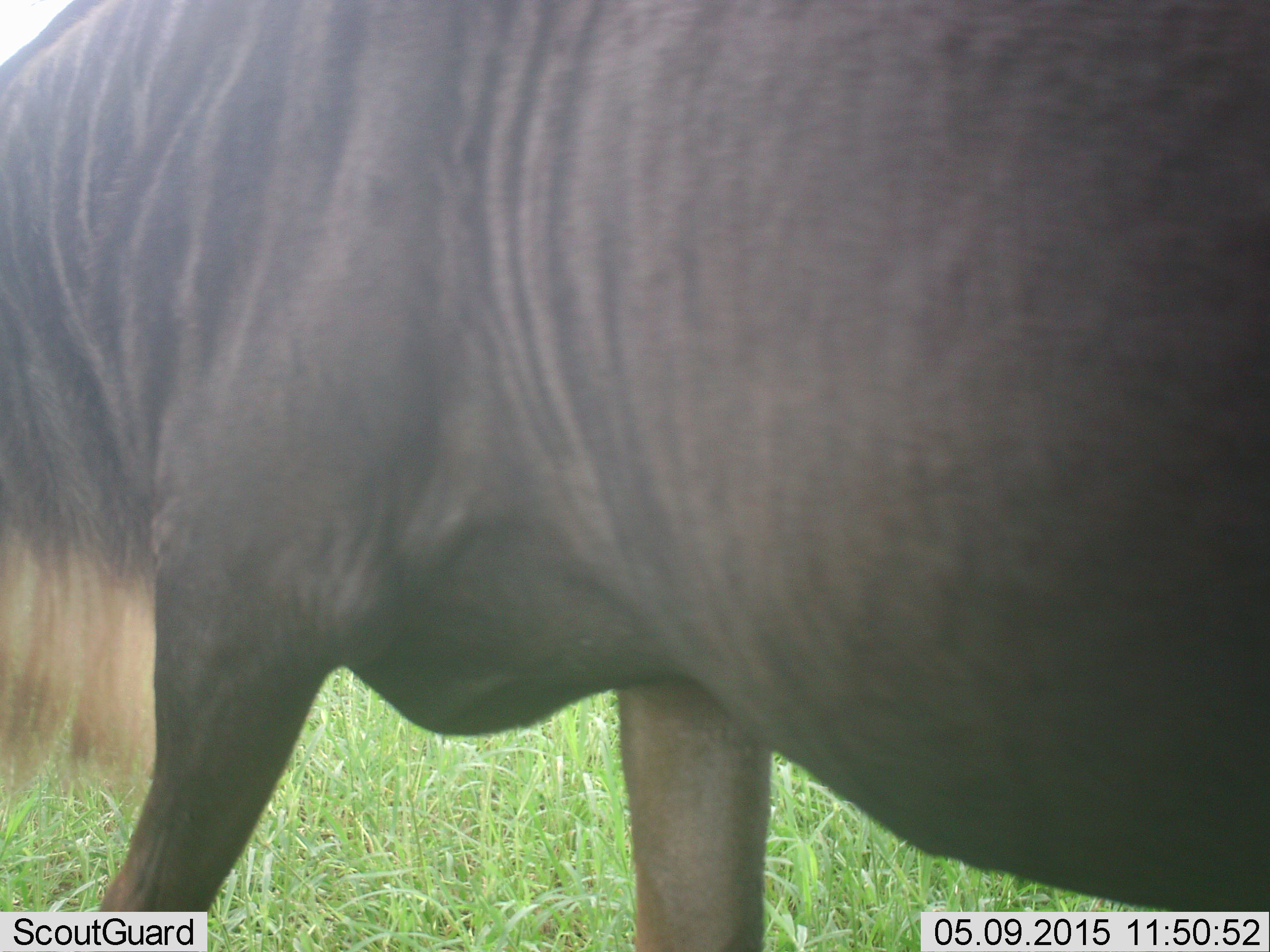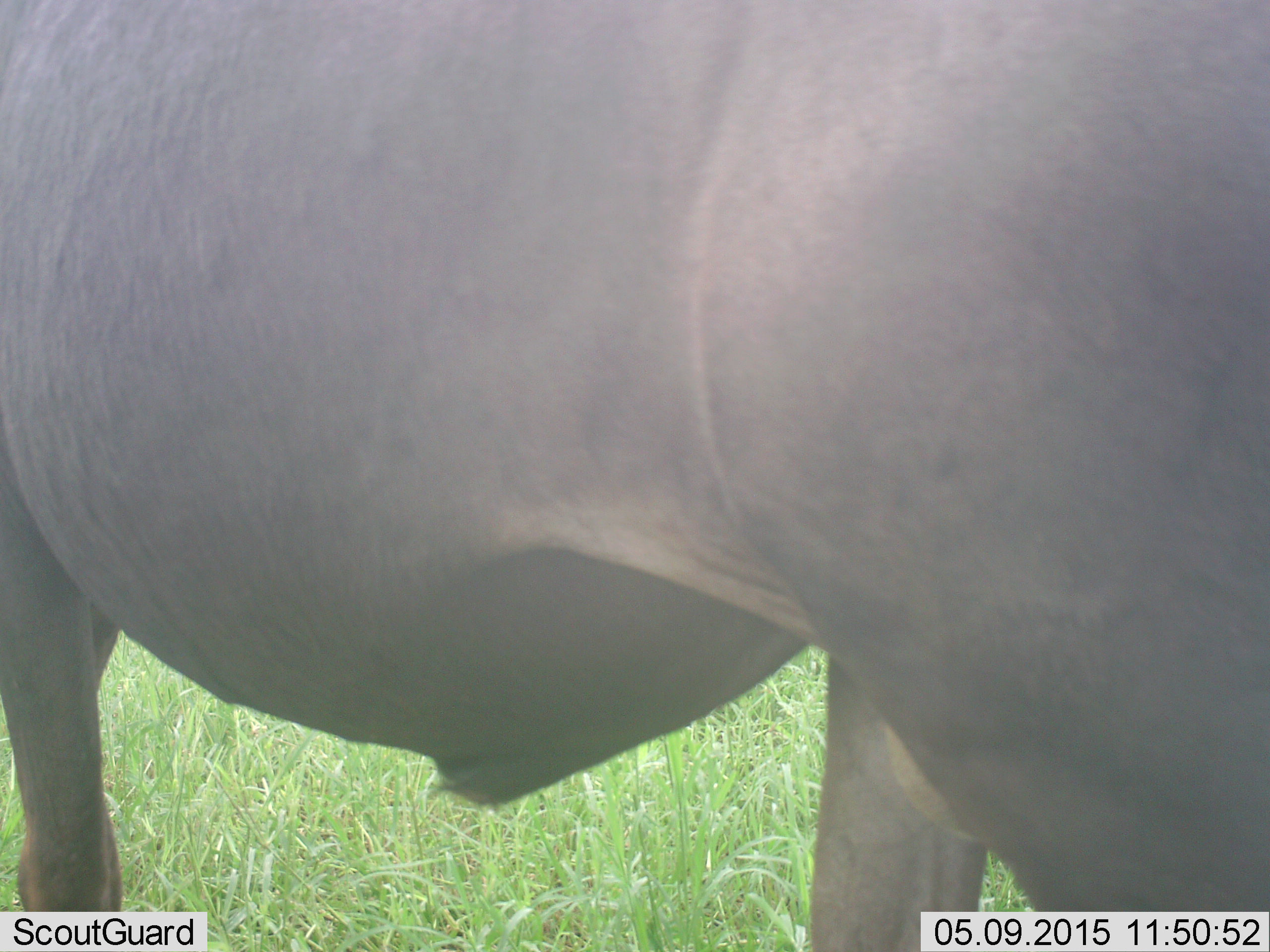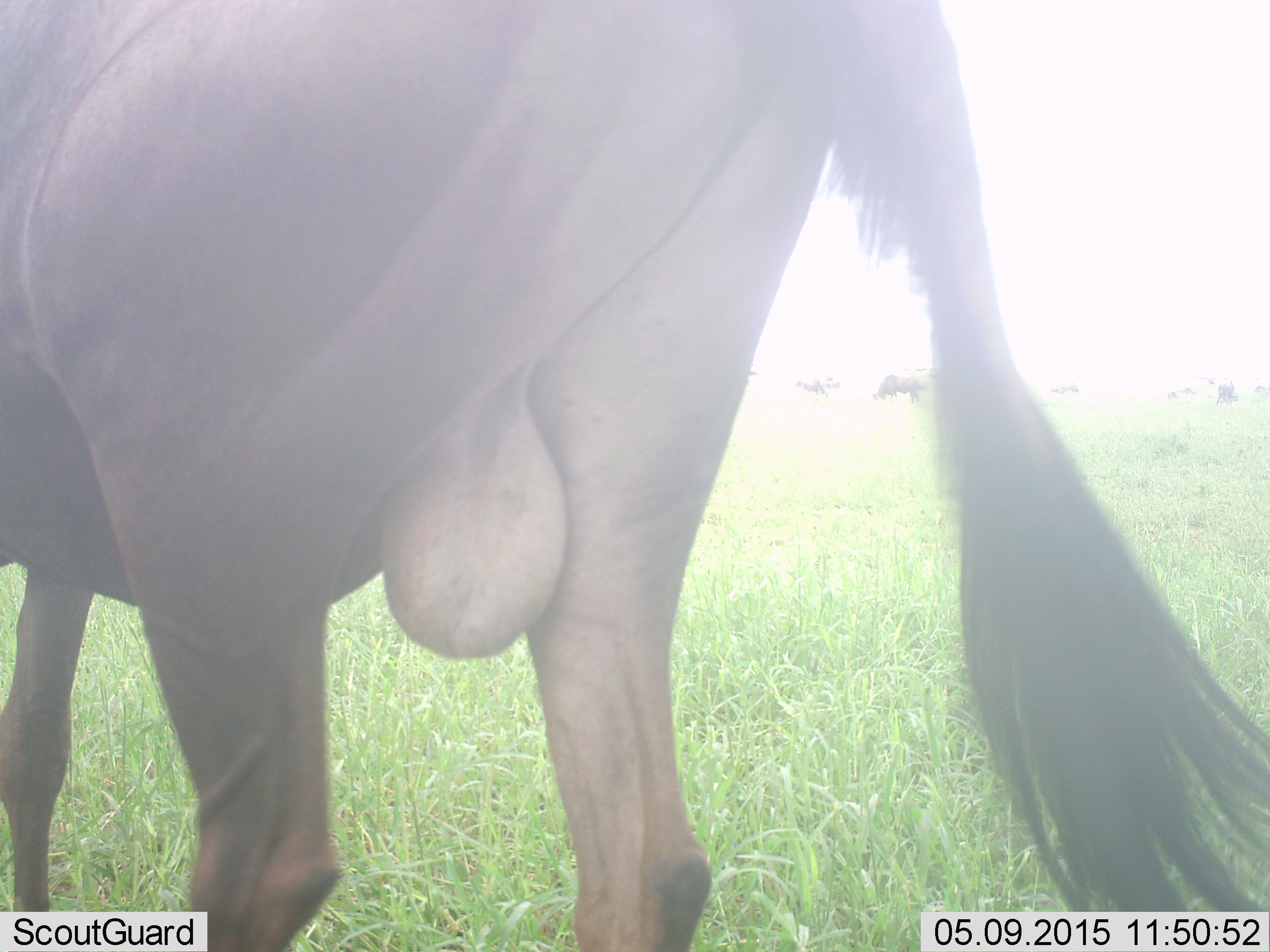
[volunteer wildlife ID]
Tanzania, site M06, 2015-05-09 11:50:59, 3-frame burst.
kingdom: Animalia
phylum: Chordata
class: Mammalia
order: Artiodactyla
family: Bovidae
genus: Connochaetes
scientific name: Connochaetes taurinus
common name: blue wildebeest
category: wildebeest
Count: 1.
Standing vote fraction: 50%.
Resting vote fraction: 0%.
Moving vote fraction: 80%.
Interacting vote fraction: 0%.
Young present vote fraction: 0%.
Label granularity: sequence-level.